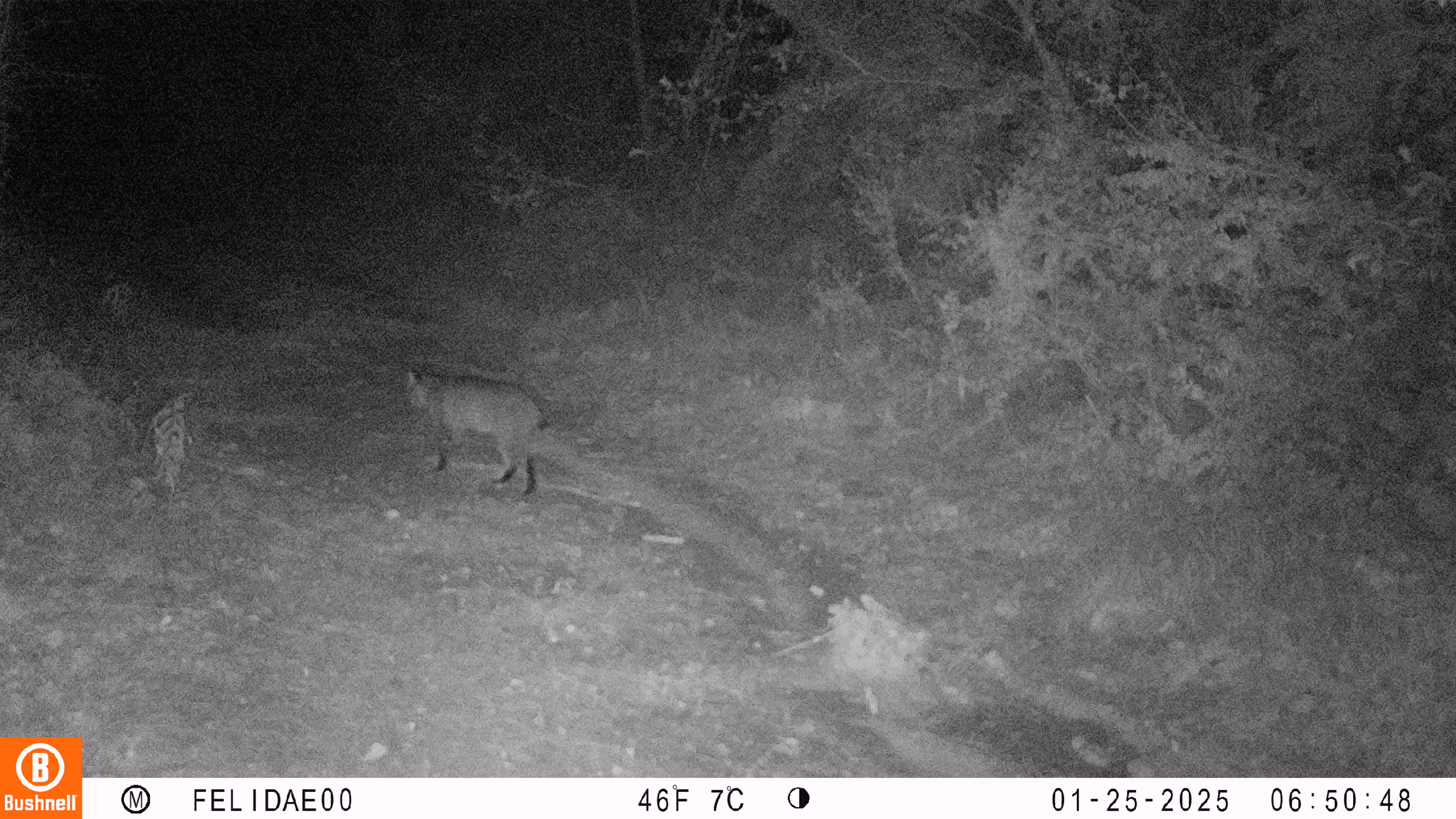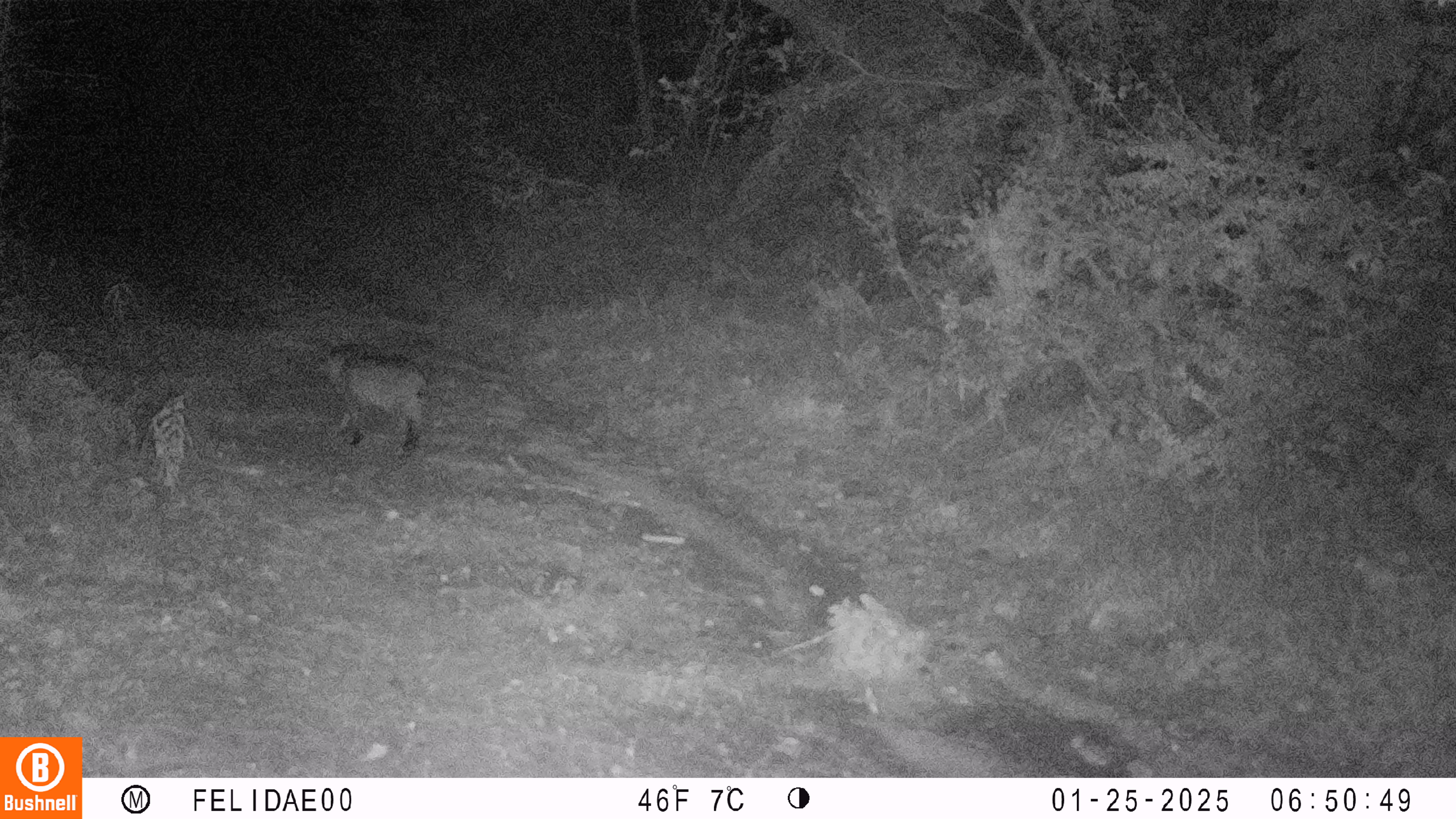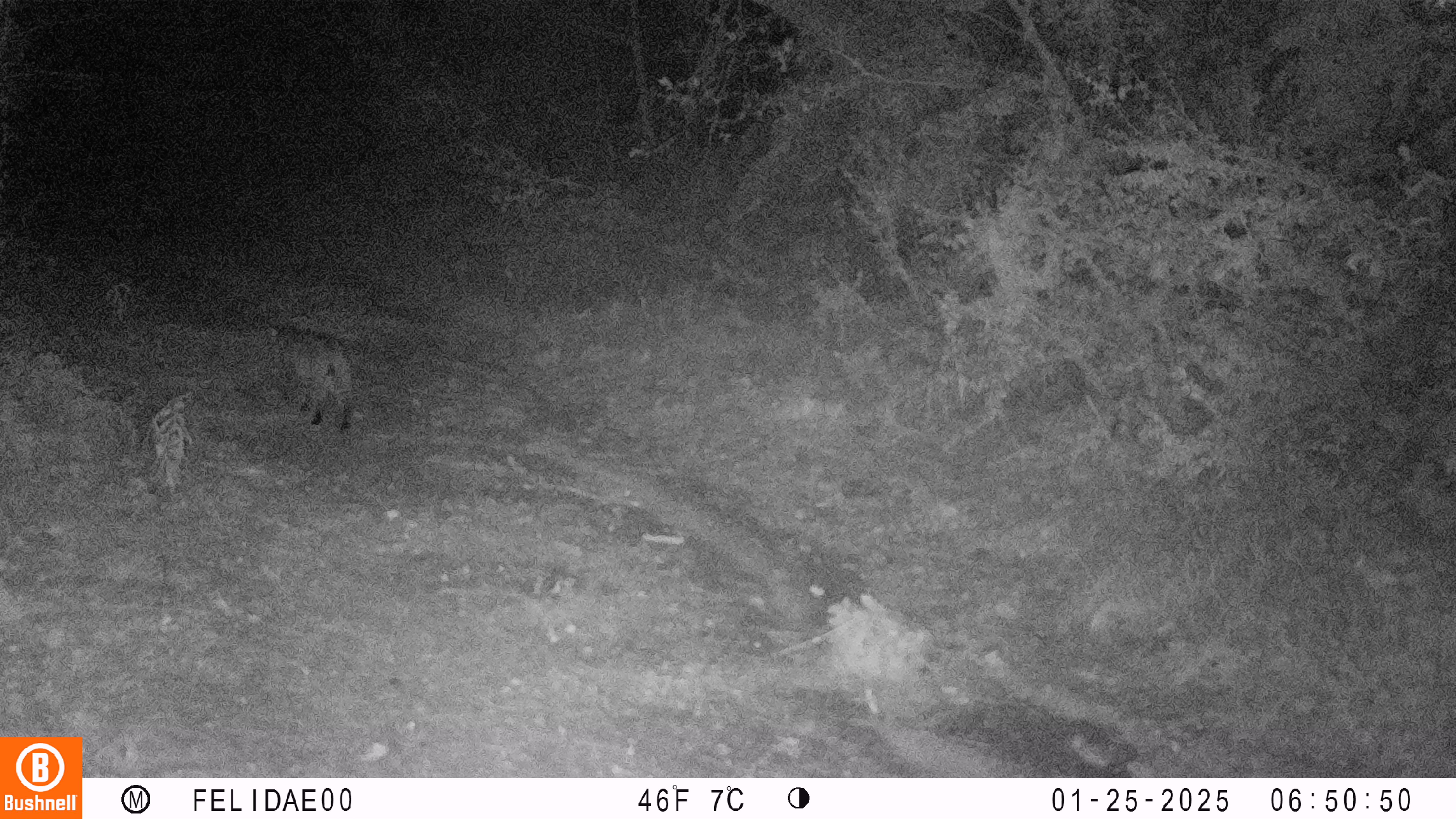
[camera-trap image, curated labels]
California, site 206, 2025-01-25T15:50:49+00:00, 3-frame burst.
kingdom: Animalia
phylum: Chordata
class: Mammalia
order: Carnivora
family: Felidae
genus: Lynx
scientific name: Lynx rufus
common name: bobcat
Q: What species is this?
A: Bobcat (Lynx rufus).